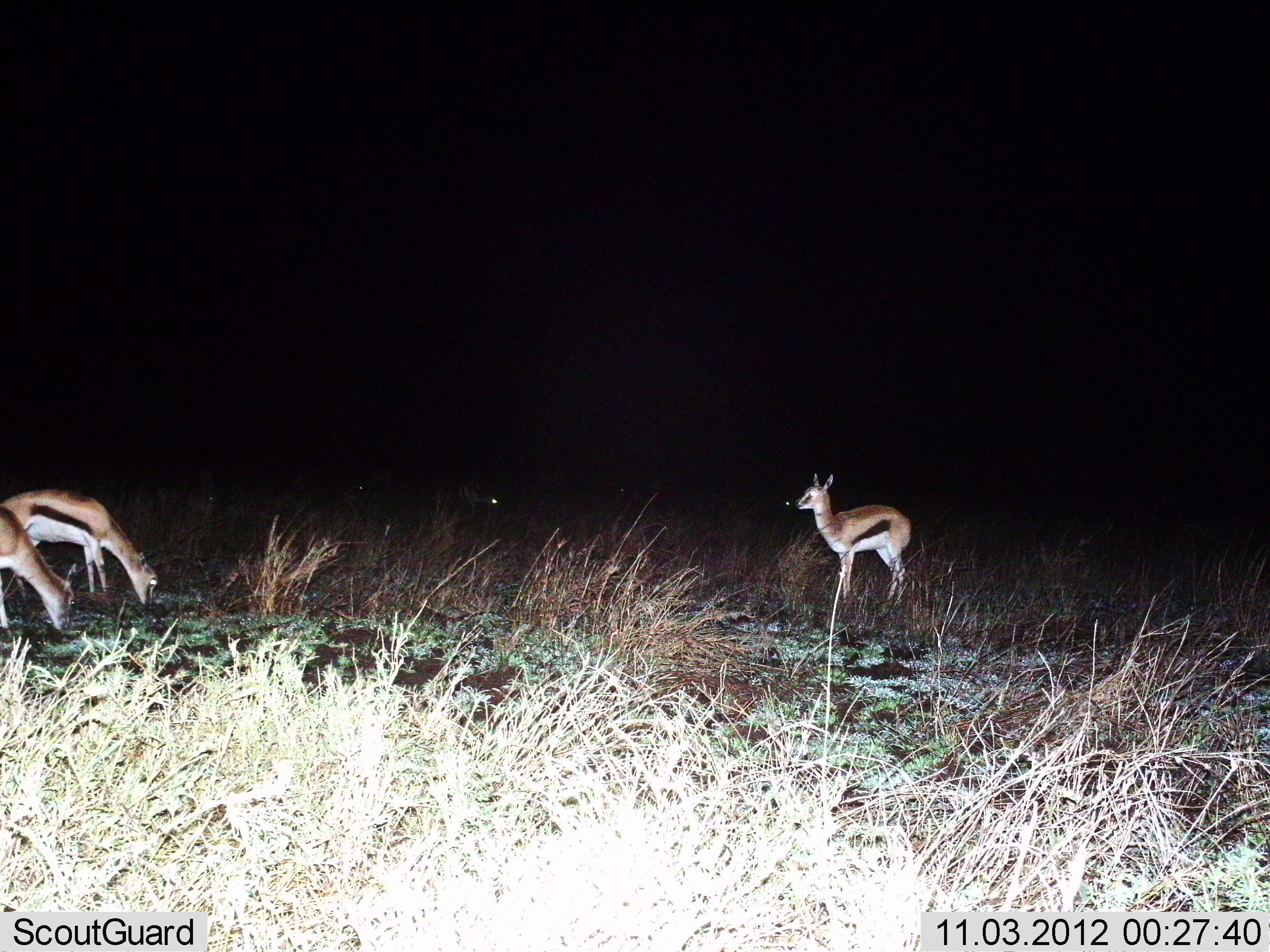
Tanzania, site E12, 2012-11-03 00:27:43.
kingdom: Animalia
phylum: Chordata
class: Mammalia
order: Artiodactyla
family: Bovidae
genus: Eudorcas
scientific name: Eudorcas thomsonii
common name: thomson's gazelle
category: gazellethomsons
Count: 3.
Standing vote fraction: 100%.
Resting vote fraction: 0%.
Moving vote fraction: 10%.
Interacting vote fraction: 0%.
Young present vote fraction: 0%.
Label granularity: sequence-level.